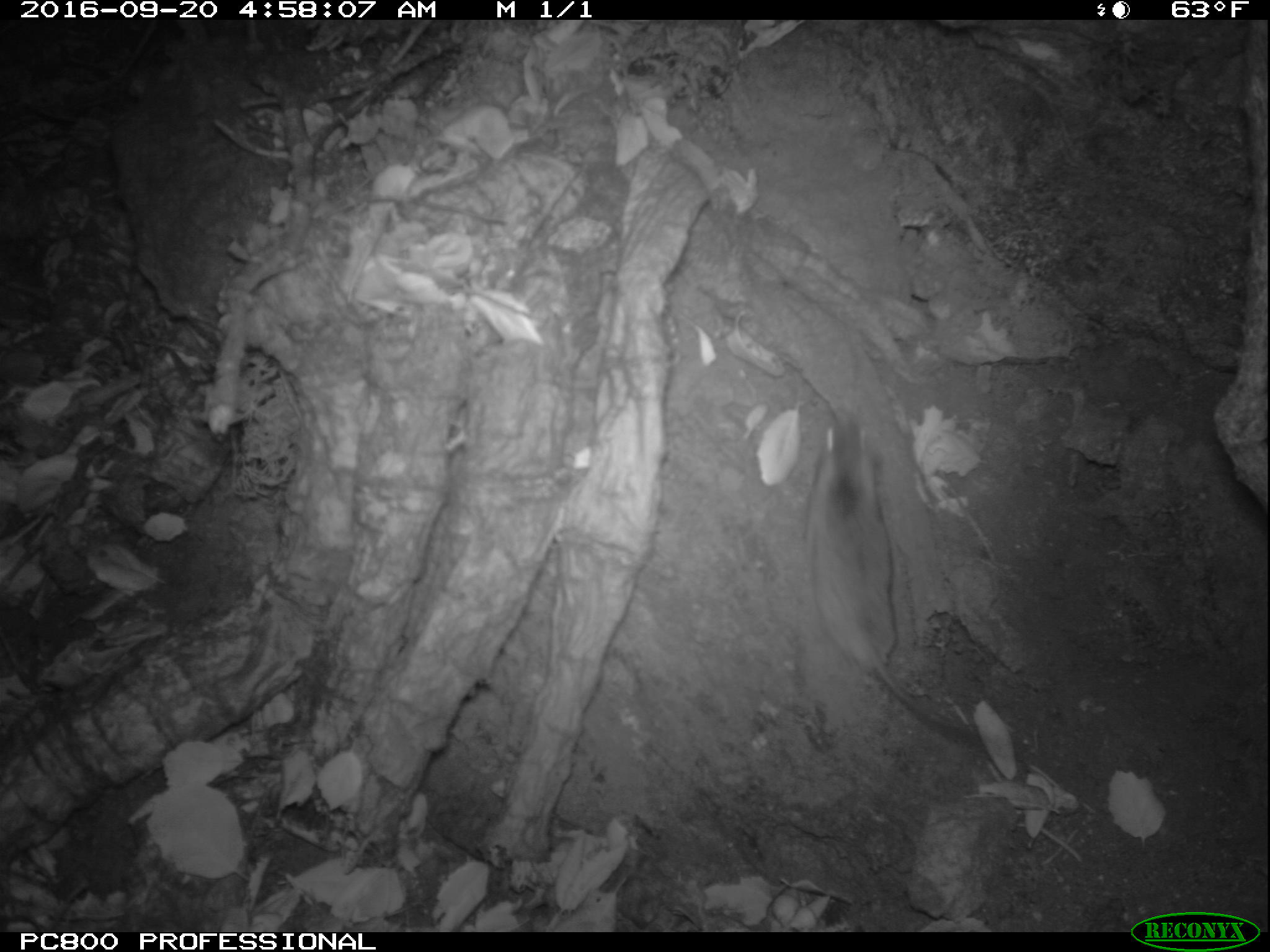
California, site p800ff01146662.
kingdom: Animalia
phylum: Chordata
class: Mammalia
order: Rodentia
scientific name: Rodentia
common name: rodent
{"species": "rodent (Rodentia)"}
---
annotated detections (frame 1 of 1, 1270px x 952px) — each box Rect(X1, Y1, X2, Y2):
rodent: Rect(801, 410, 984, 744)